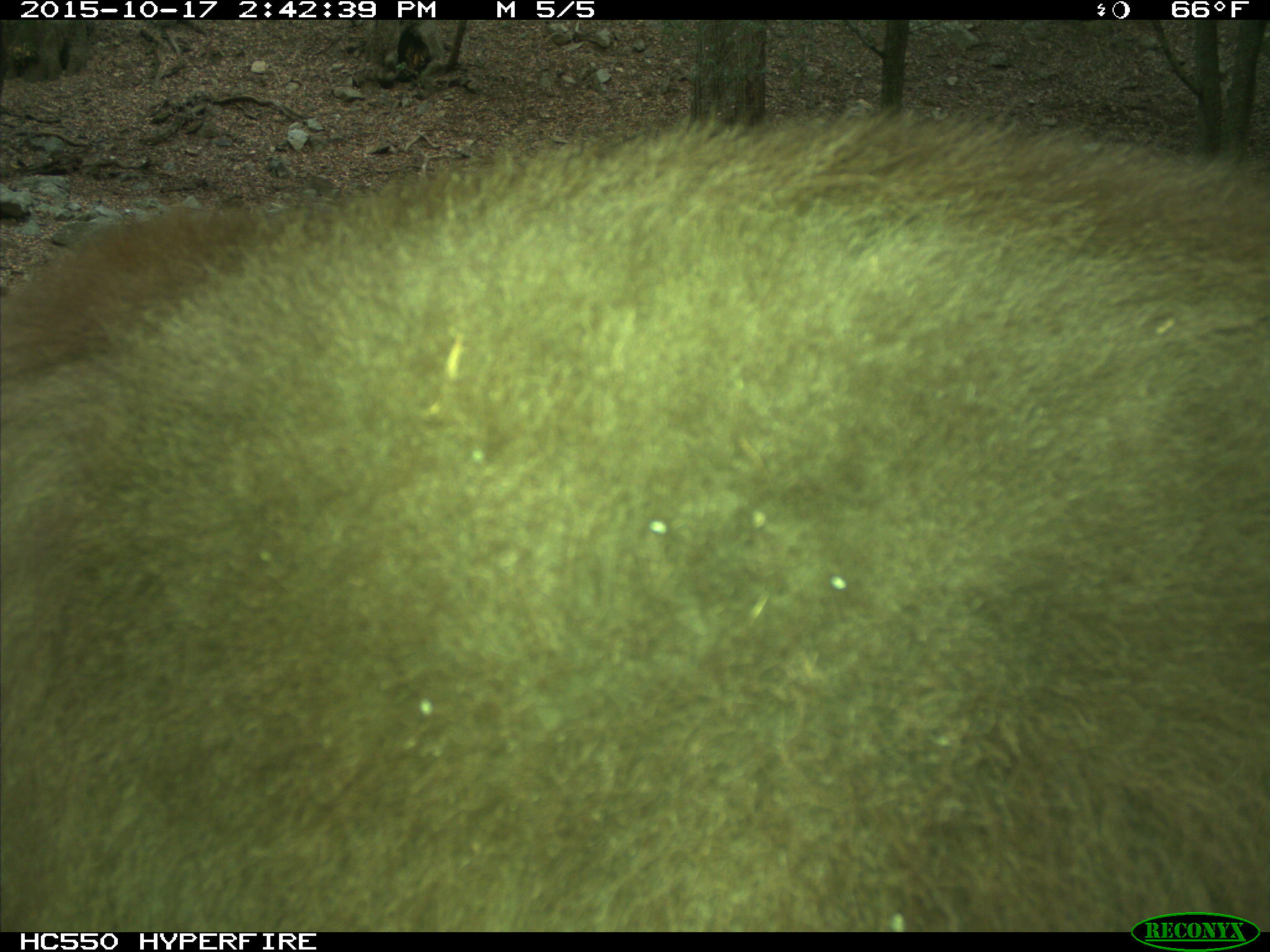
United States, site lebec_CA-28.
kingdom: Animalia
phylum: Chordata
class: Mammalia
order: Carnivora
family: Ursidae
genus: Ursus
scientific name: Ursus americanus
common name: american black bear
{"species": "Ursus americanus (american black bear)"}